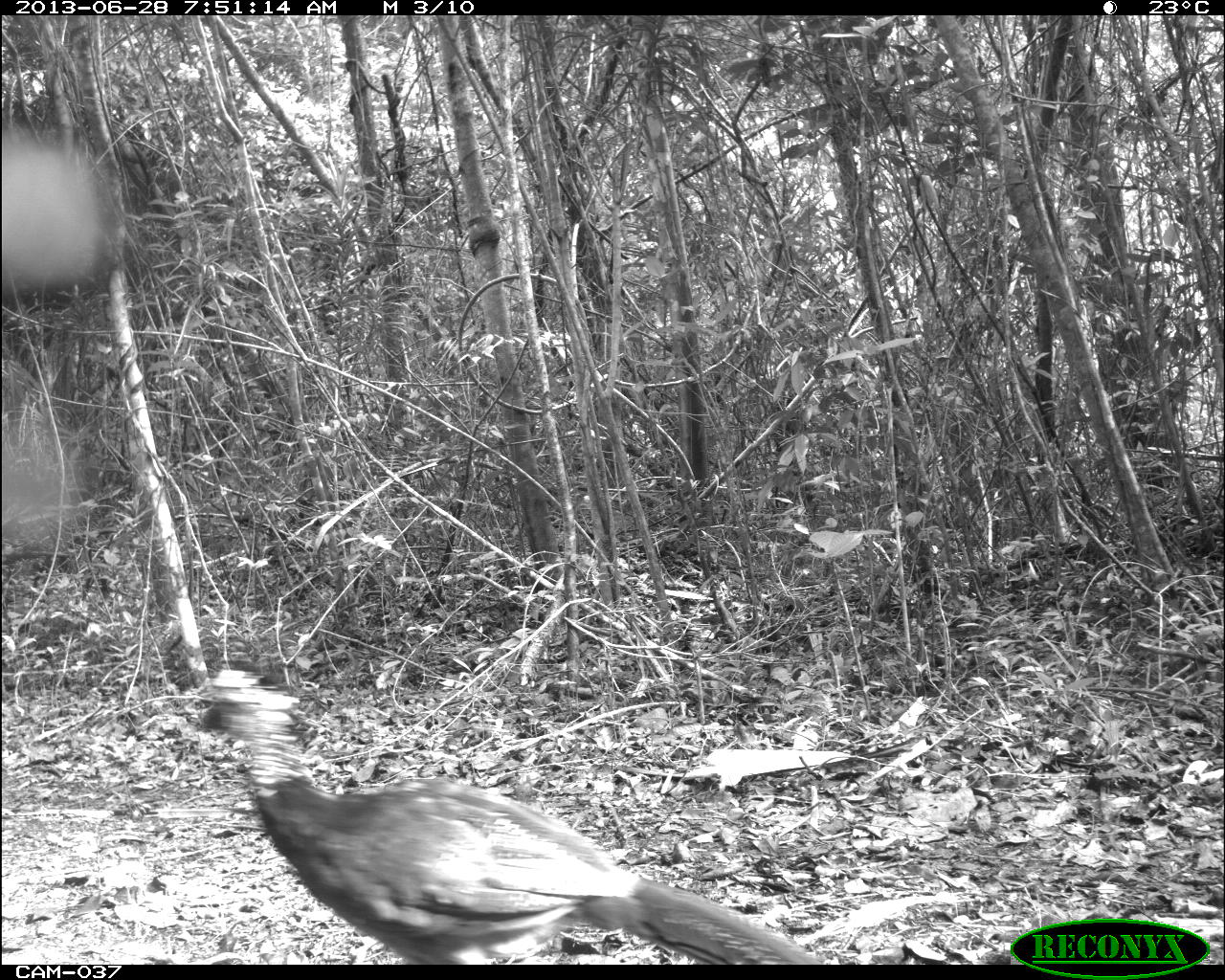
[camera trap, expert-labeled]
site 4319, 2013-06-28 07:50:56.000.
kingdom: Animalia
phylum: Chordata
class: Aves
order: Galliformes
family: Cracidae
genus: Crax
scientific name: Crax rubra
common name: great curassow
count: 1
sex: female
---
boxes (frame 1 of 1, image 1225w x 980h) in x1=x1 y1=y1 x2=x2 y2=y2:
crax rubra: x1=195 y1=667 x2=822 y2=964